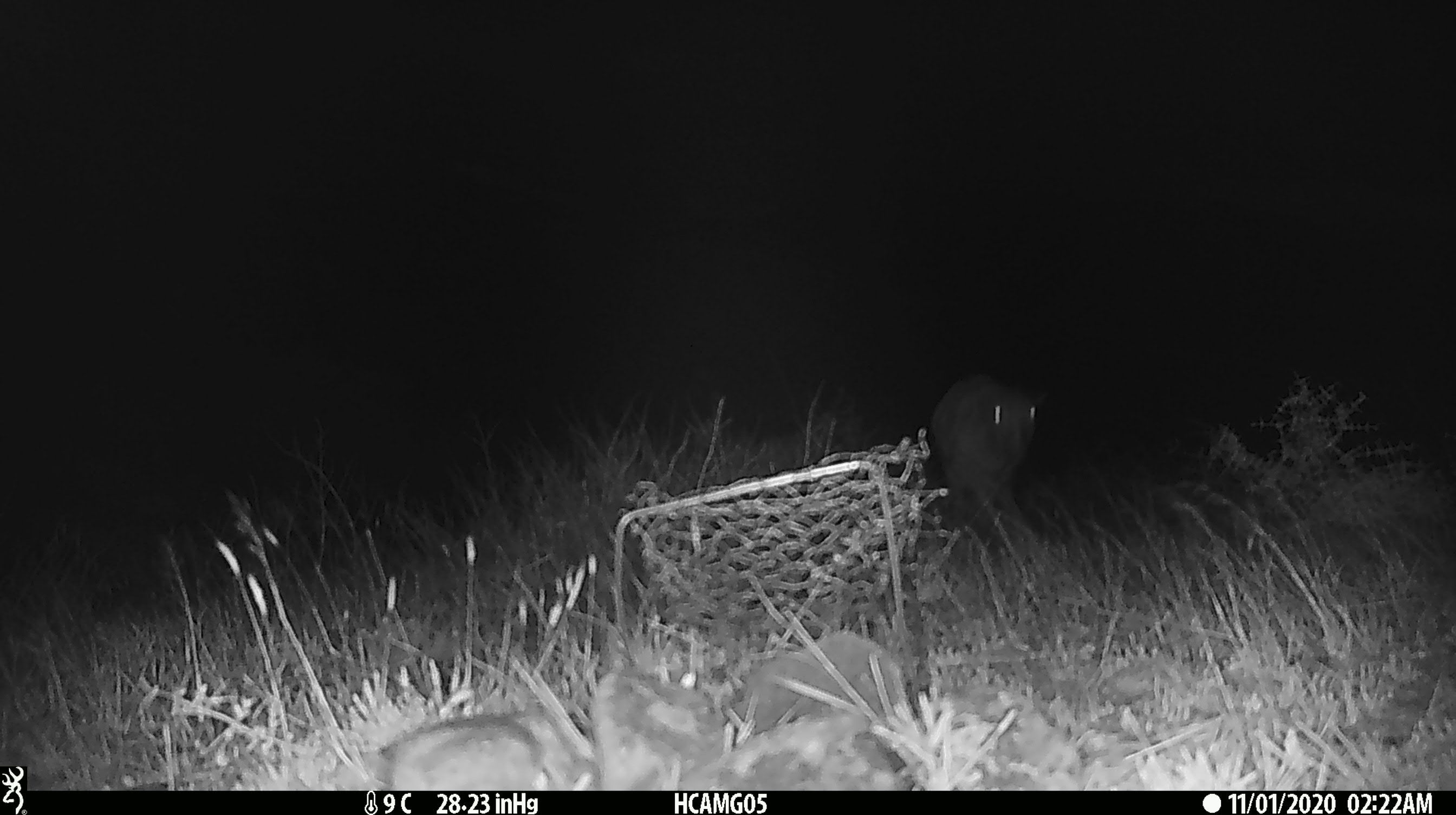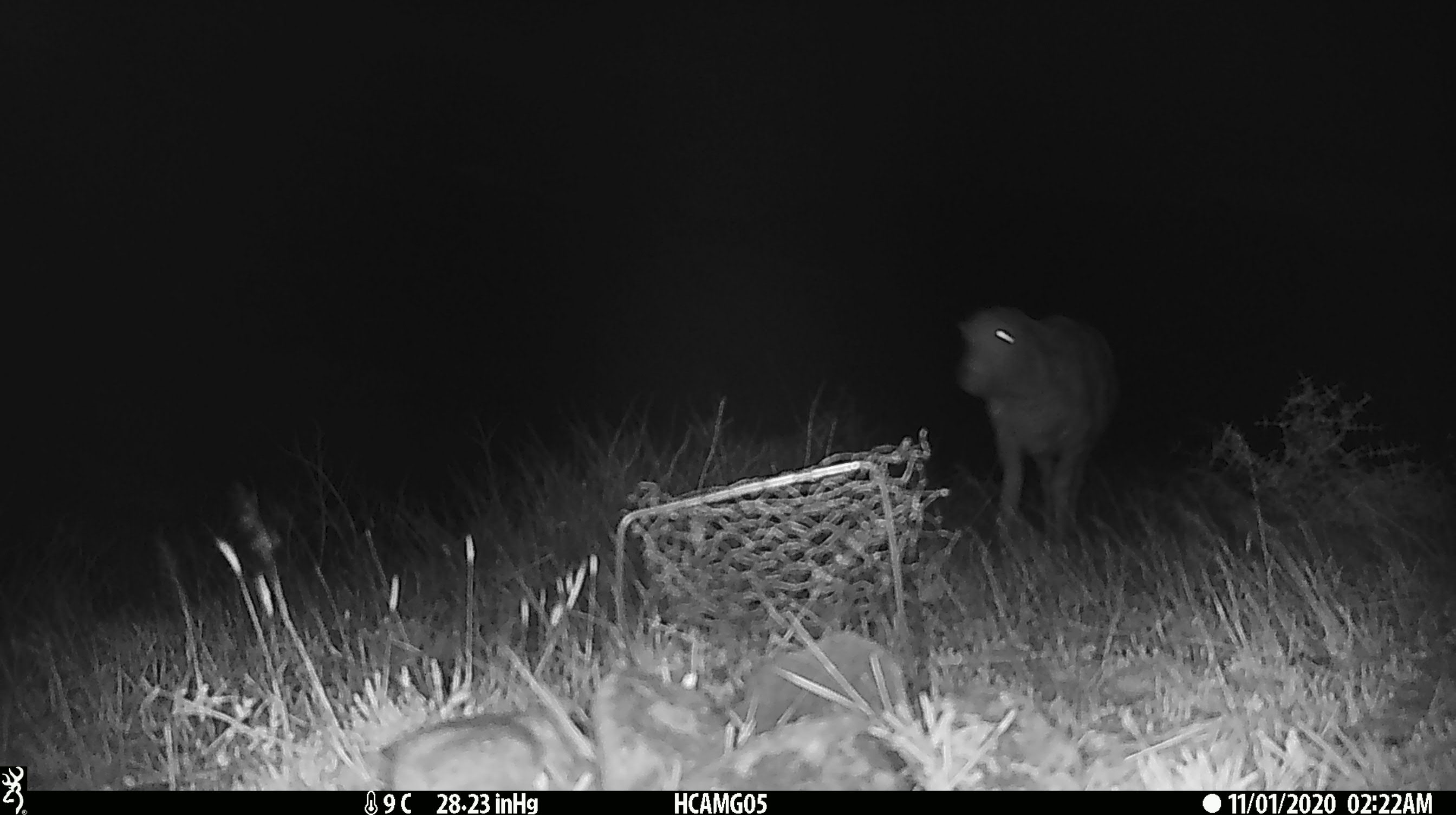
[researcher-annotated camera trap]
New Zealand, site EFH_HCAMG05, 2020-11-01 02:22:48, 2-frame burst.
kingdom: Animalia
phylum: Chordata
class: Mammalia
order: Artiodactyla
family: Bovidae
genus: Ovis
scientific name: Ovis aries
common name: domestic sheep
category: sheep